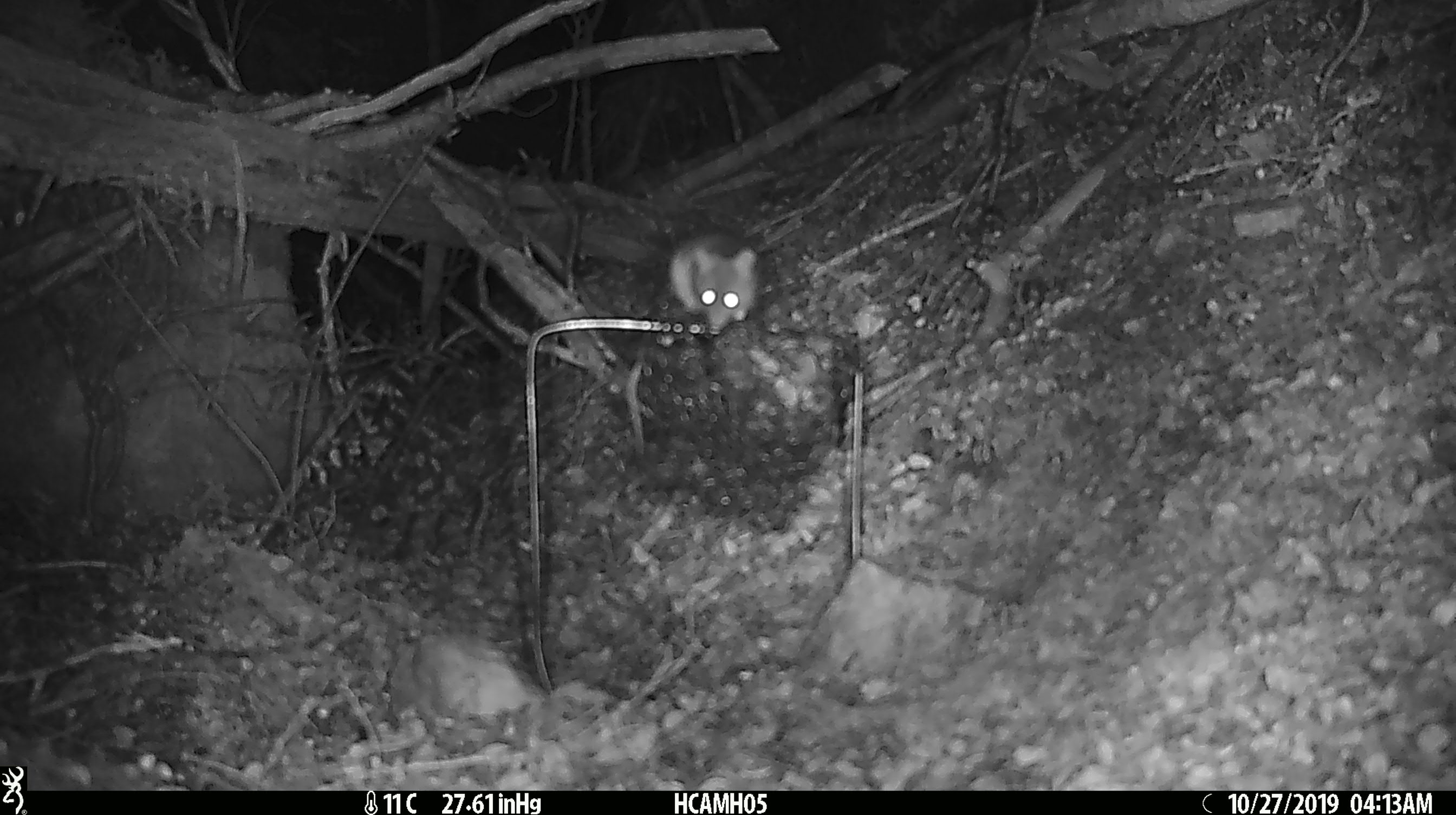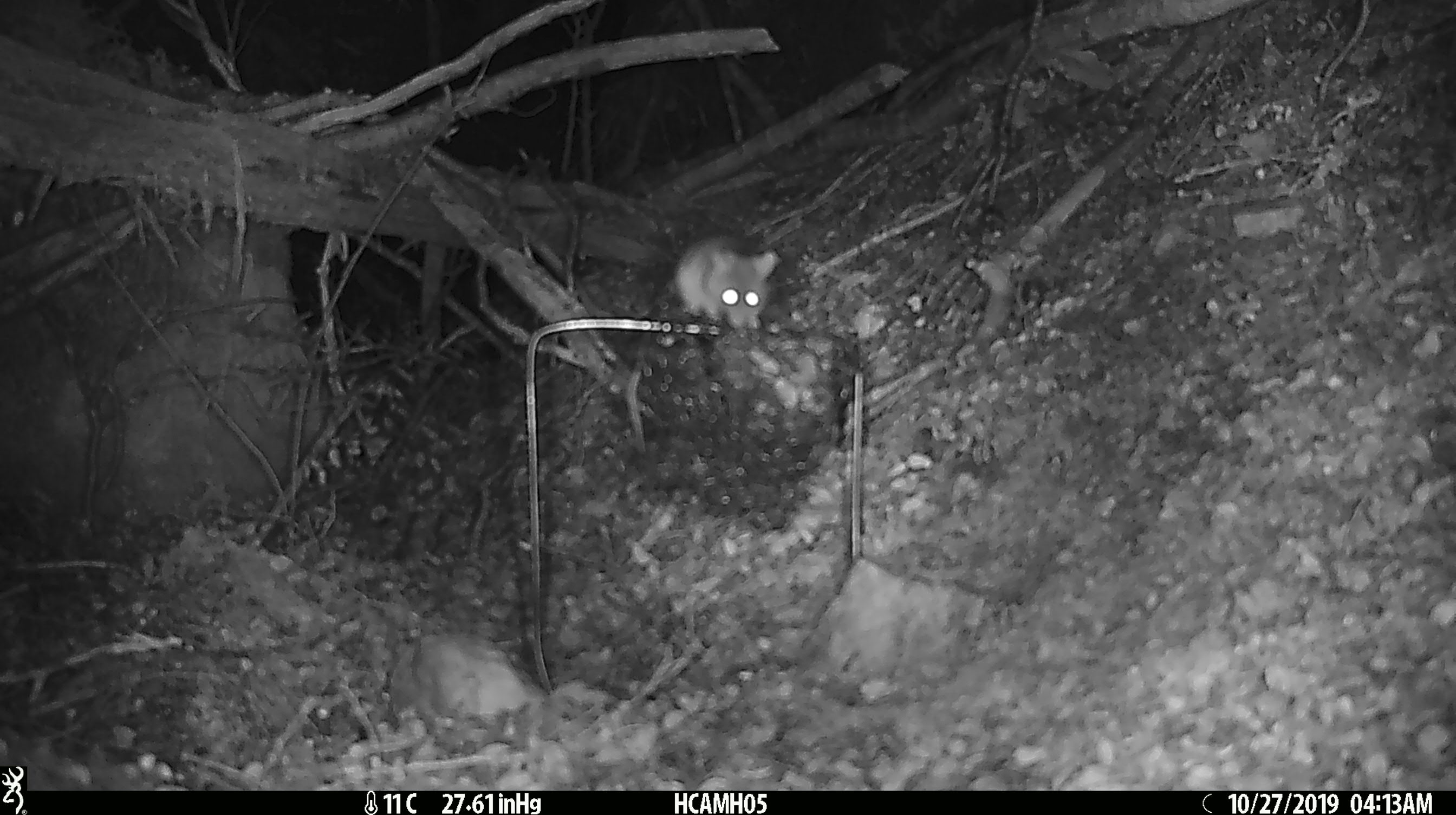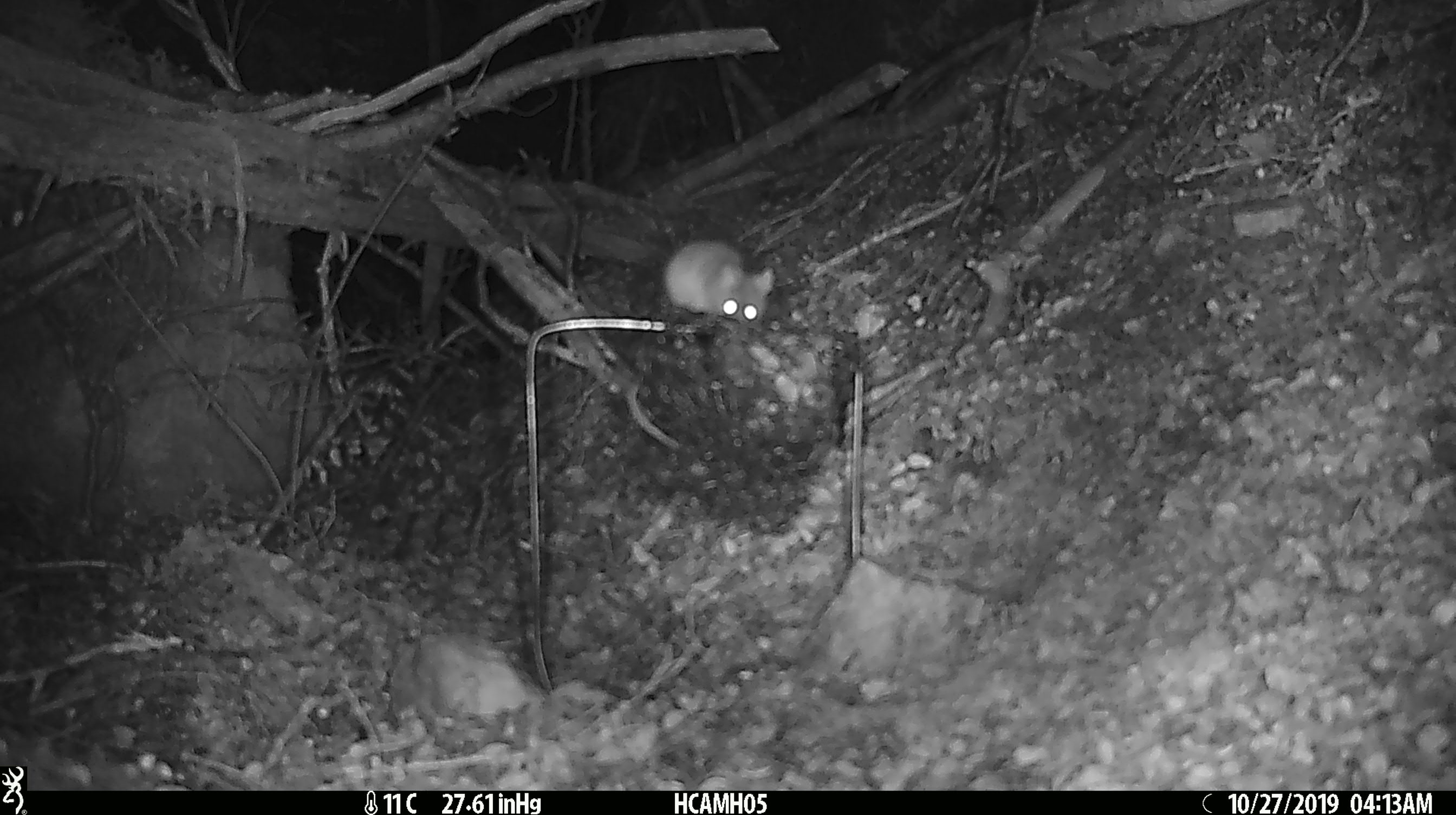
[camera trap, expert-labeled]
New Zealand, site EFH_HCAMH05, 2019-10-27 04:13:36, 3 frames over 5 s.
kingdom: Animalia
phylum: Chordata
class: Mammalia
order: Rodentia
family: Muridae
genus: Mus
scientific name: Mus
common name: mouse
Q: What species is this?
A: Mouse (Mus).